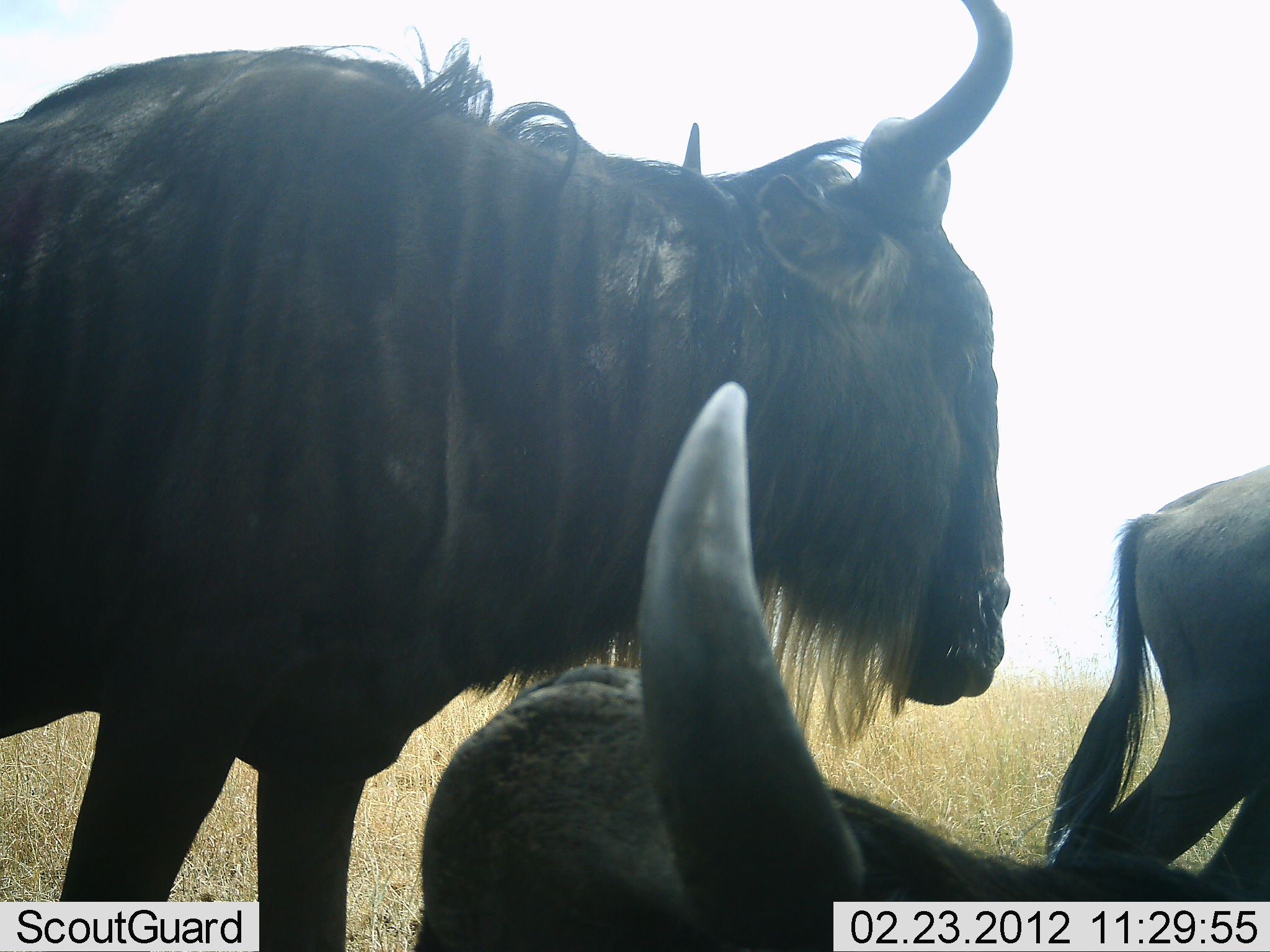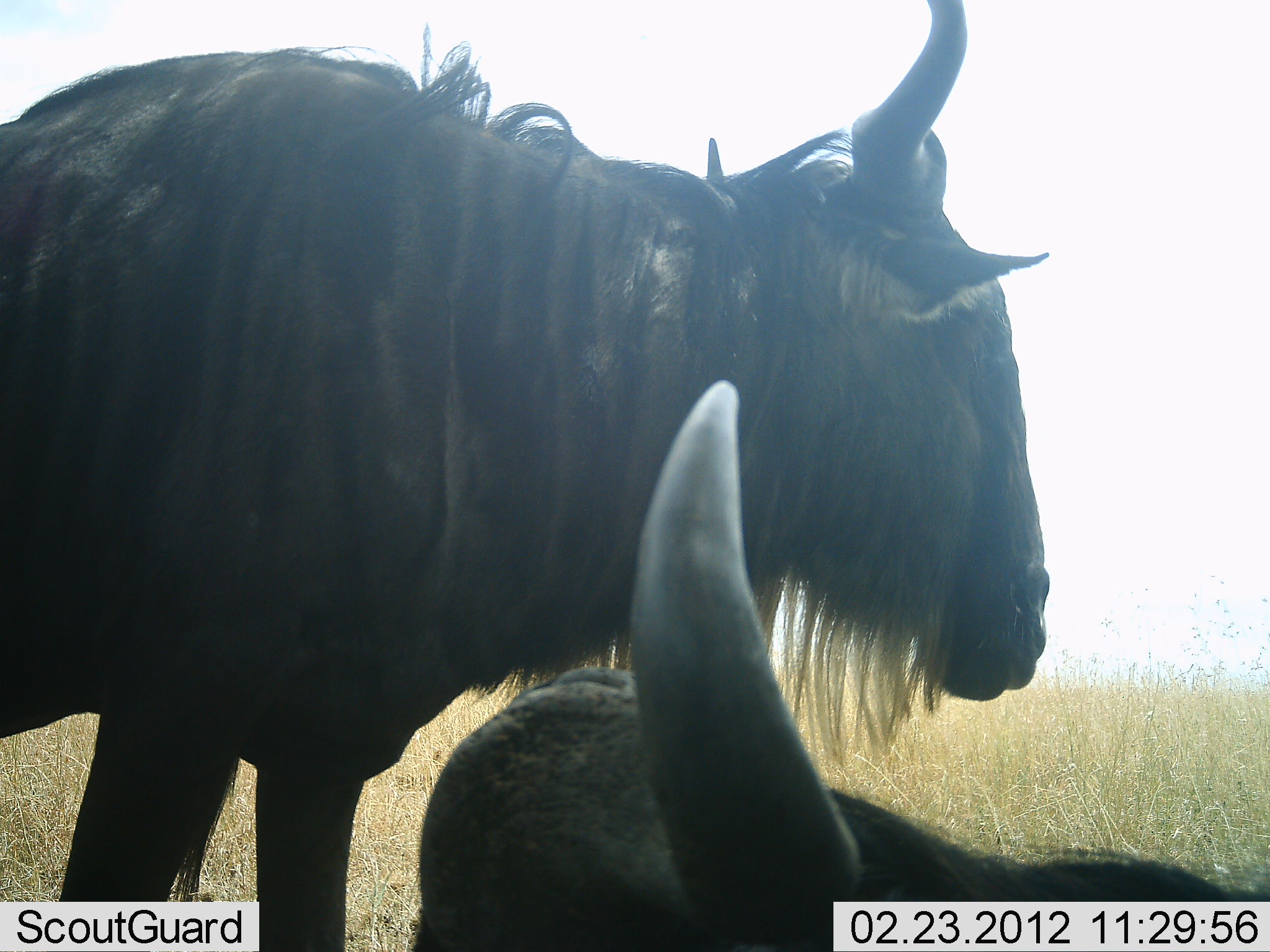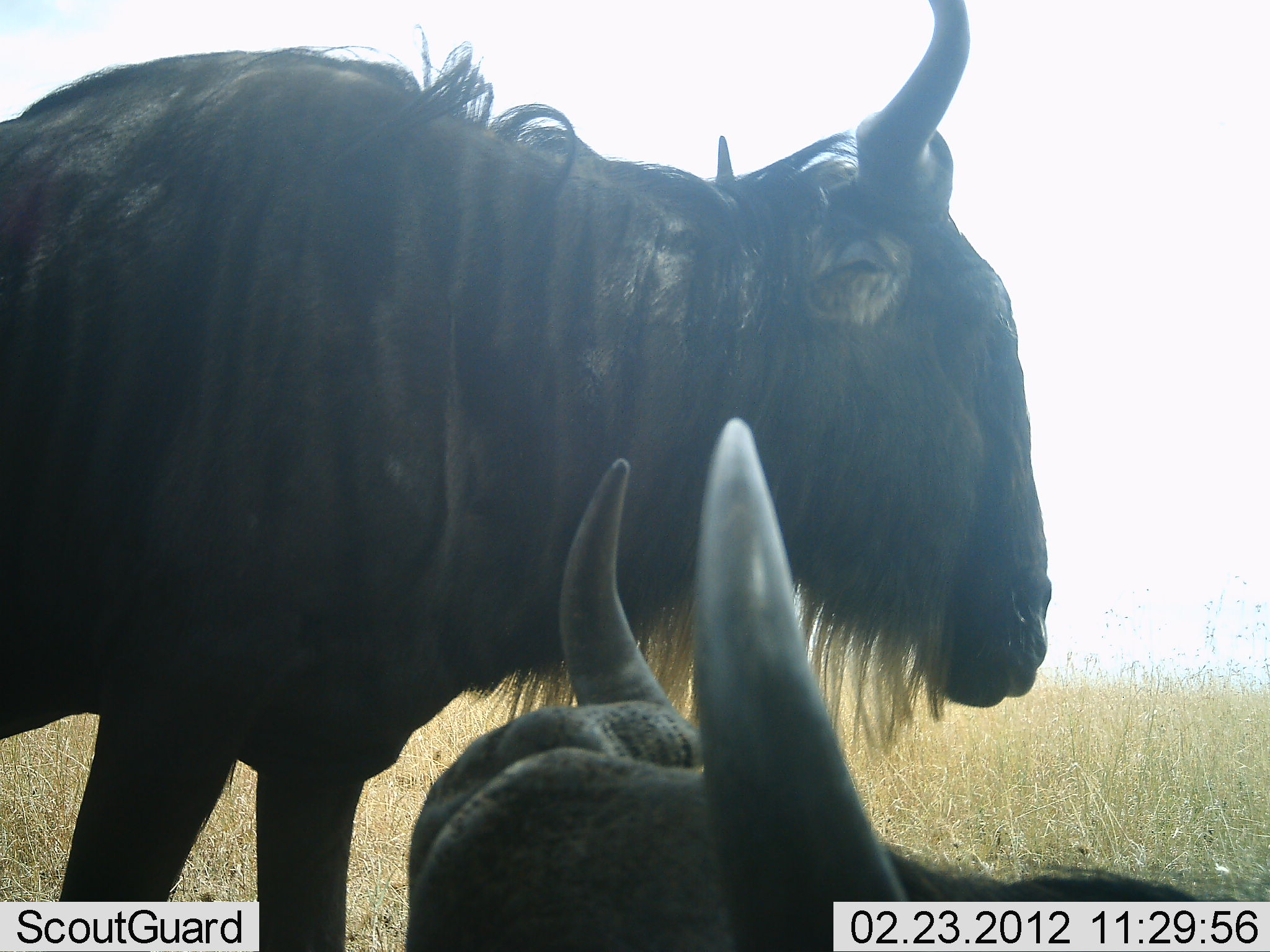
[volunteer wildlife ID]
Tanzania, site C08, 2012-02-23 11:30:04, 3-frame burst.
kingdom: Animalia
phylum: Chordata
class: Mammalia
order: Artiodactyla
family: Bovidae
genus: Connochaetes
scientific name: Connochaetes taurinus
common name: blue wildebeest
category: wildebeest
Wildebeest (blue wildebeest) (Connochaetes taurinus), count 3. Behavior (volunteer vote fractions): standing 79%, resting 88%, moving 50%, interacting 4%. Young present (vote fraction): 0%. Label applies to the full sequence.